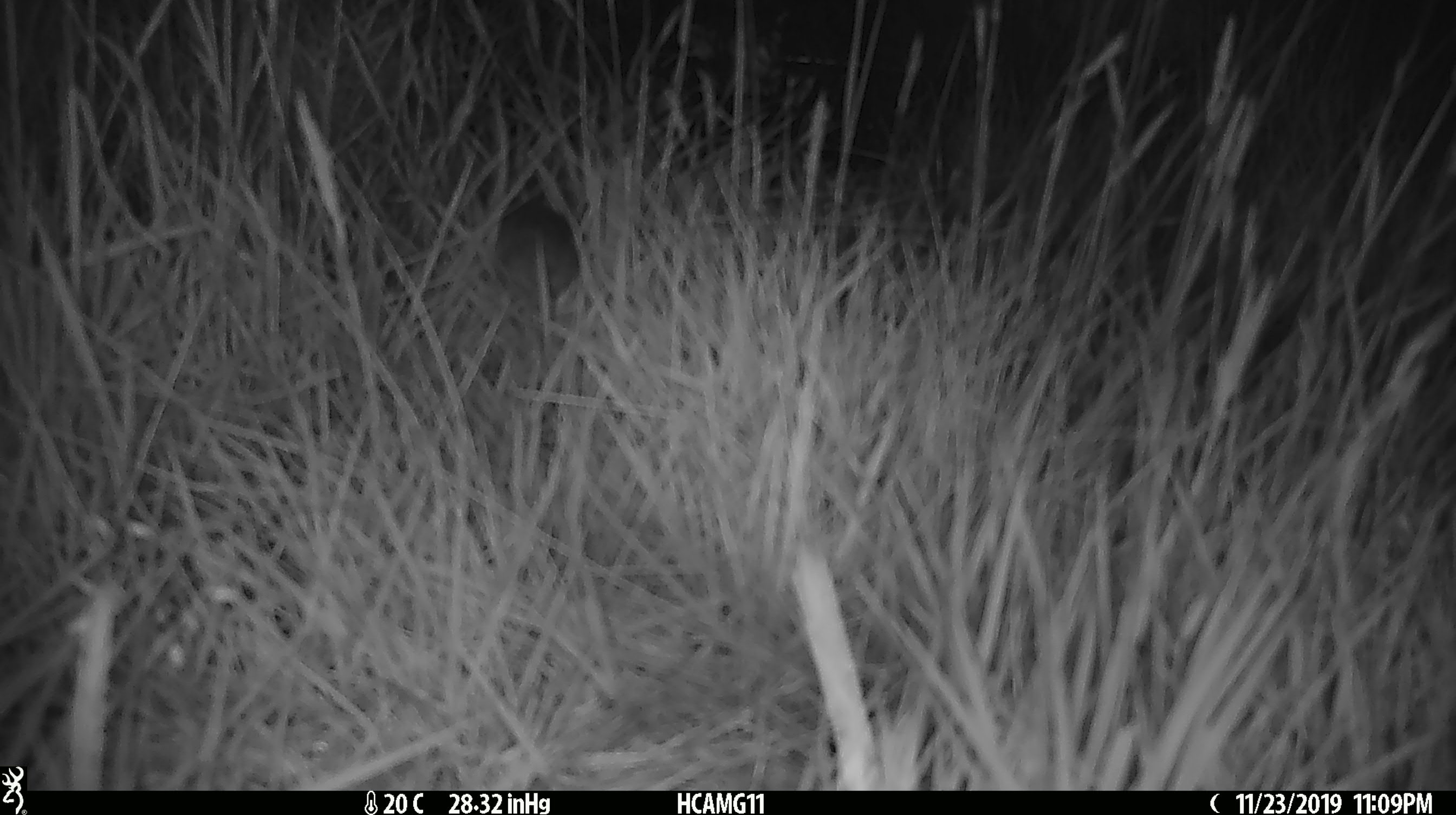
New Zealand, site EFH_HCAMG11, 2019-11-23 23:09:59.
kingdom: Animalia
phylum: Chordata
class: Mammalia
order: Rodentia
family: Muridae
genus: Mus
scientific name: Mus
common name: mouse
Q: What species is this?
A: Mouse (Mus).